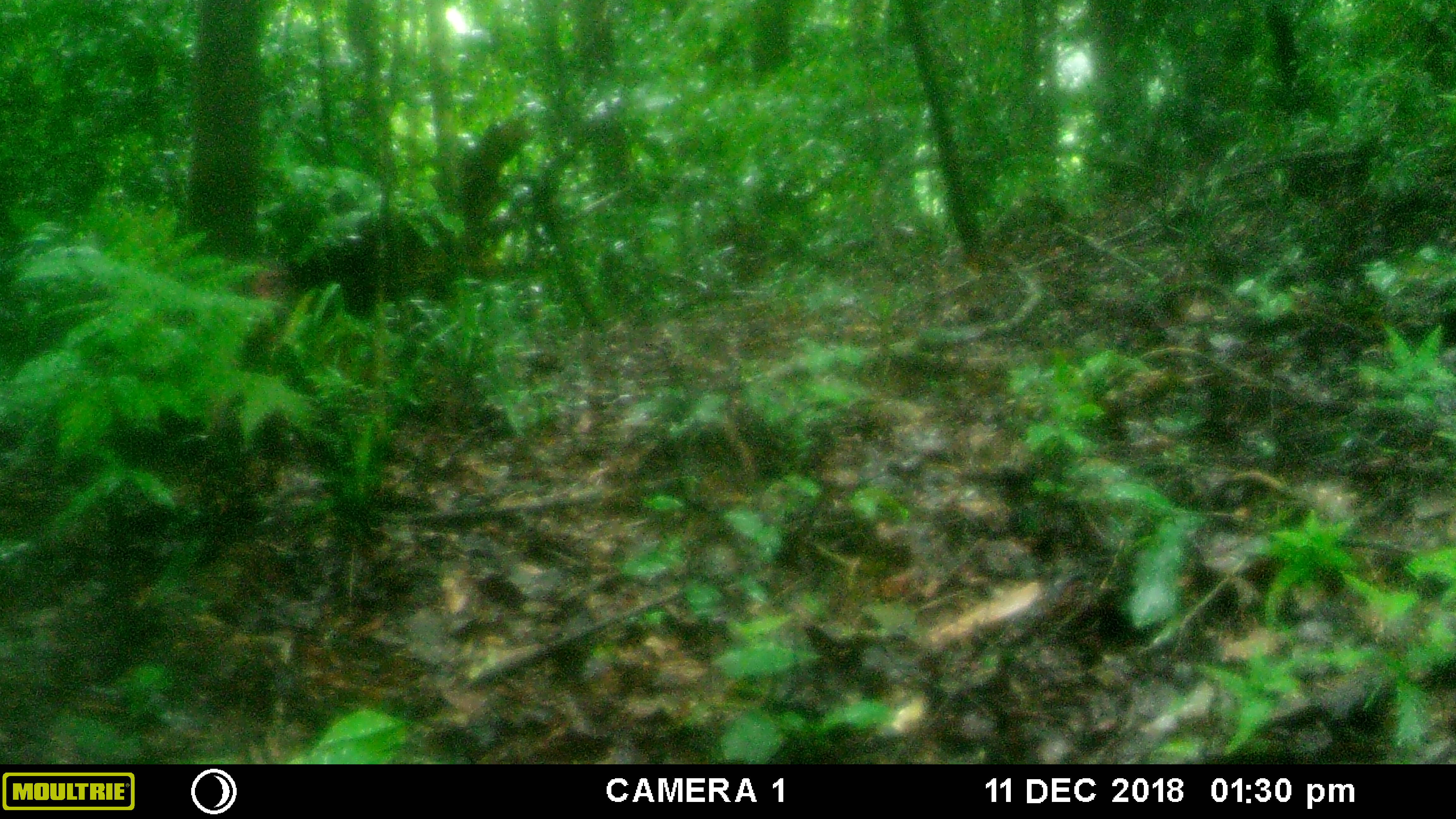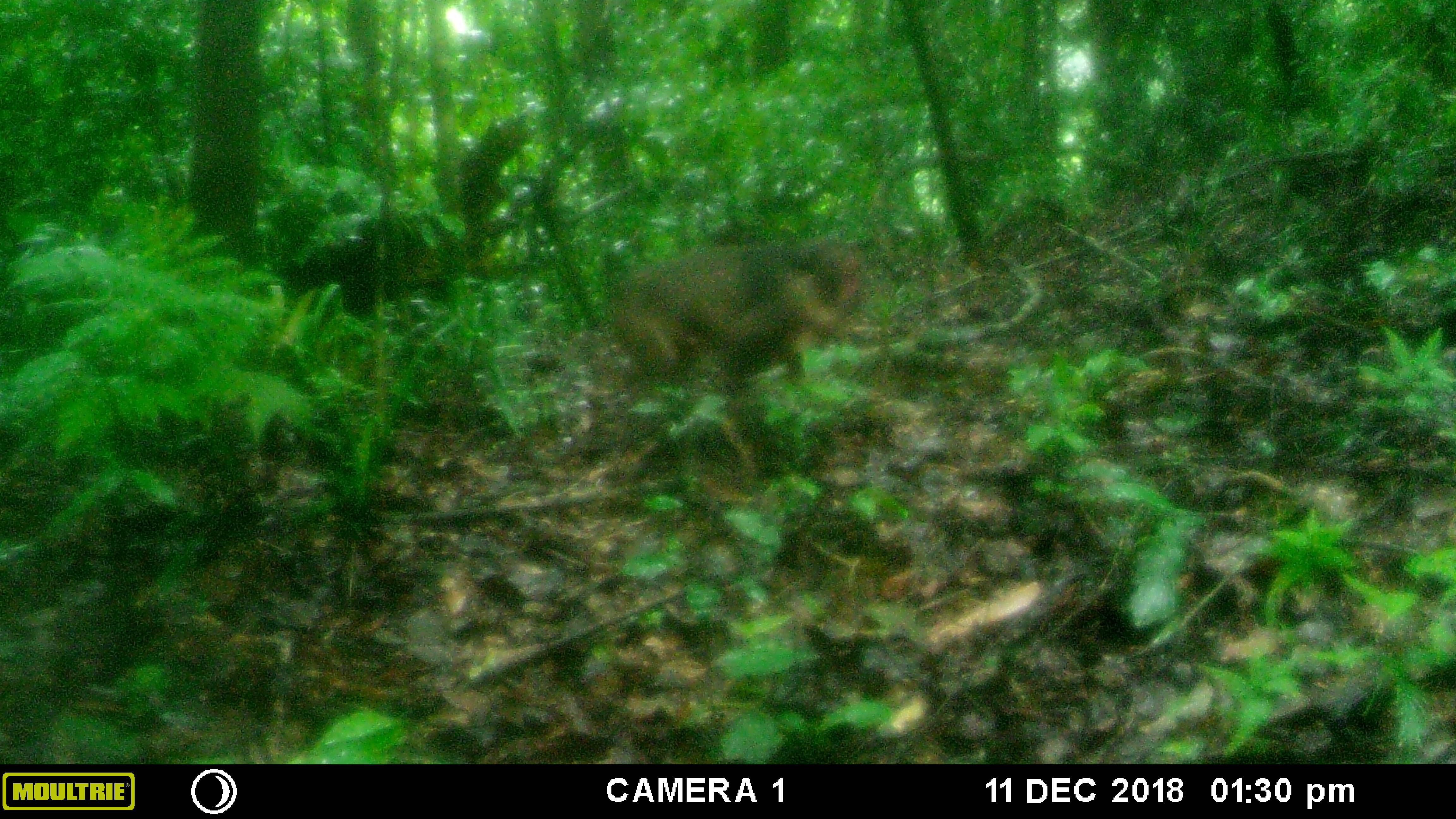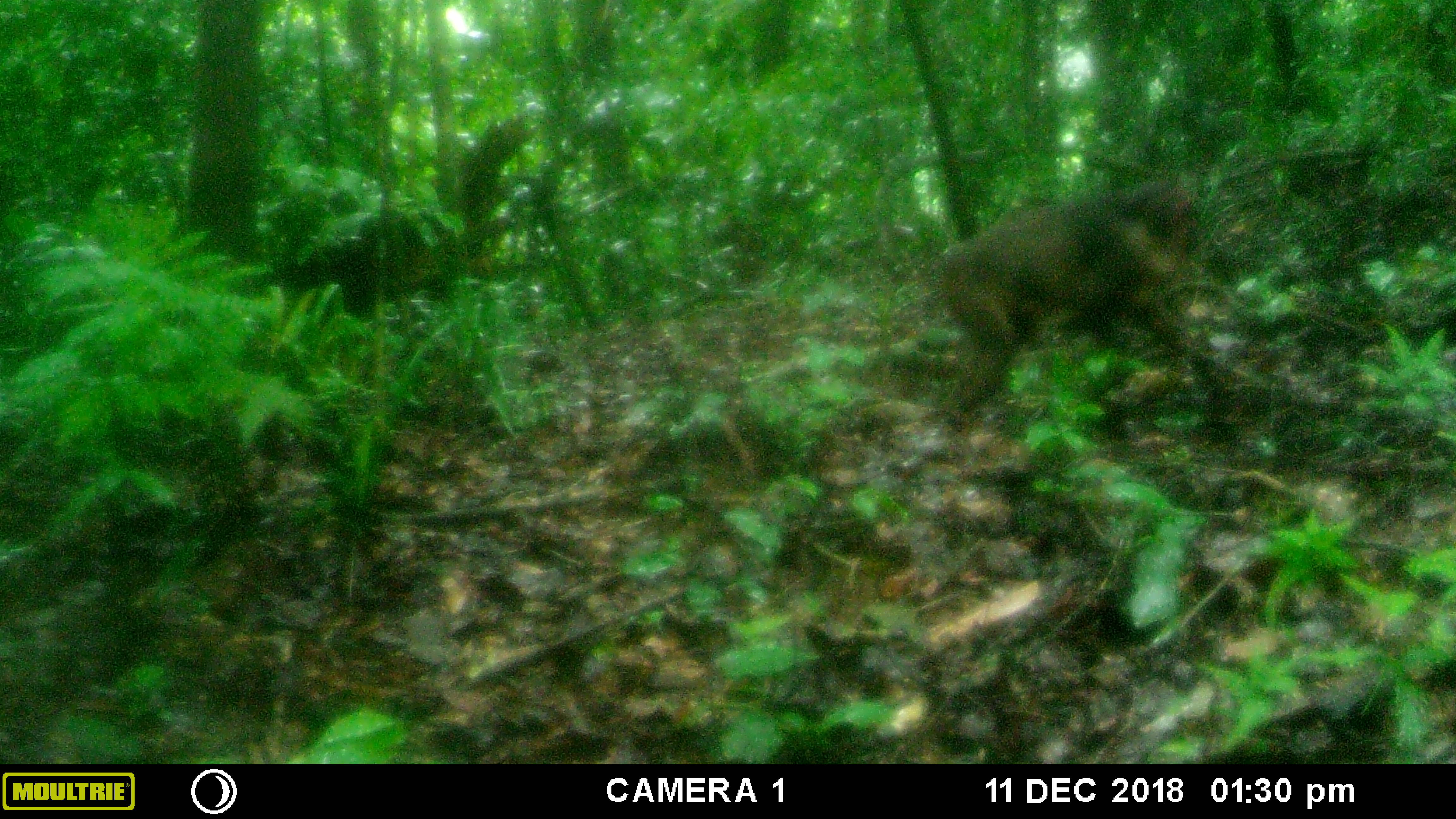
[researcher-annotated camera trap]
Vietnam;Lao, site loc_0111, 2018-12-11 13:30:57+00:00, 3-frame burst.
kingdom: Animalia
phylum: Chordata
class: Mammalia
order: Primates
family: Cercopithecidae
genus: Macaca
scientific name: Macaca arctoides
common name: stump-tailed macaque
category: stump tailed macaque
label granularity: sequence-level